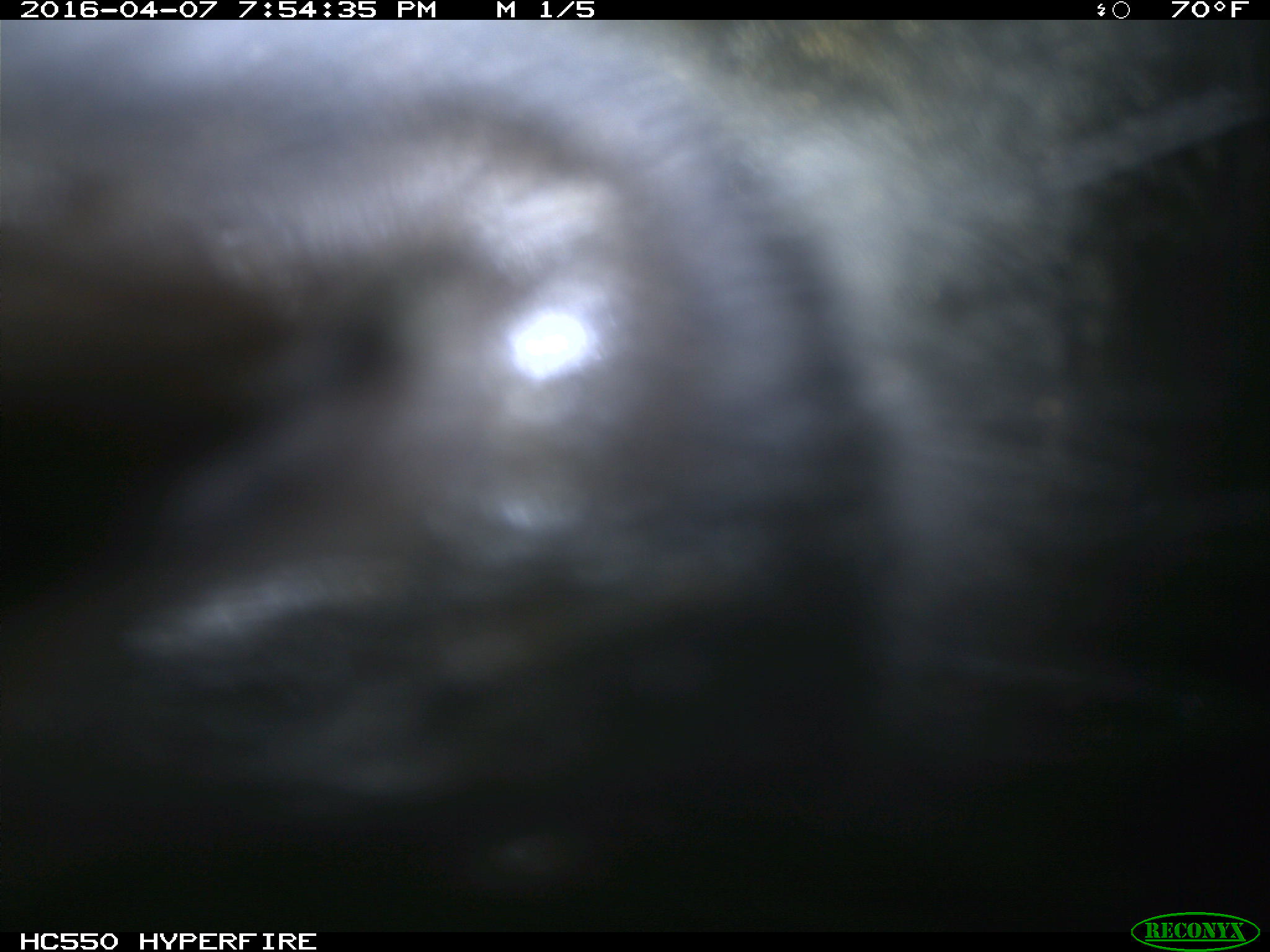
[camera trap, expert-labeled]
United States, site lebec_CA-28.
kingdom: Animalia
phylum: Chordata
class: Mammalia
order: Artiodactyla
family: Bovidae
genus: Bos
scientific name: Bos taurus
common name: domestic cow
Bos taurus (domestic cow).